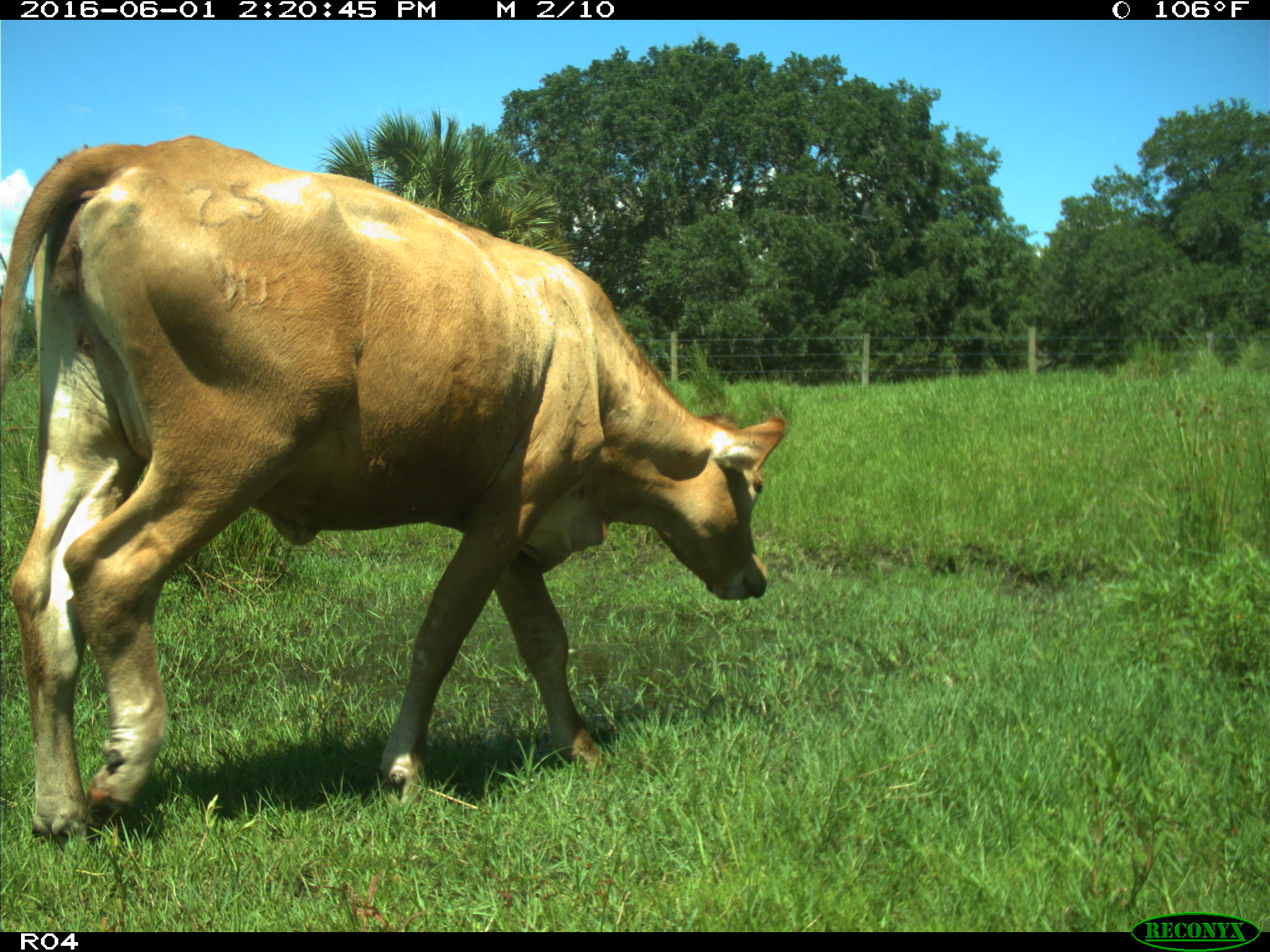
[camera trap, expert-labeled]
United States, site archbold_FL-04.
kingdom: Animalia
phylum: Chordata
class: Mammalia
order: Artiodactyla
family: Bovidae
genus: Bos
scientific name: Bos taurus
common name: domestic cow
Bos taurus (domestic cow).